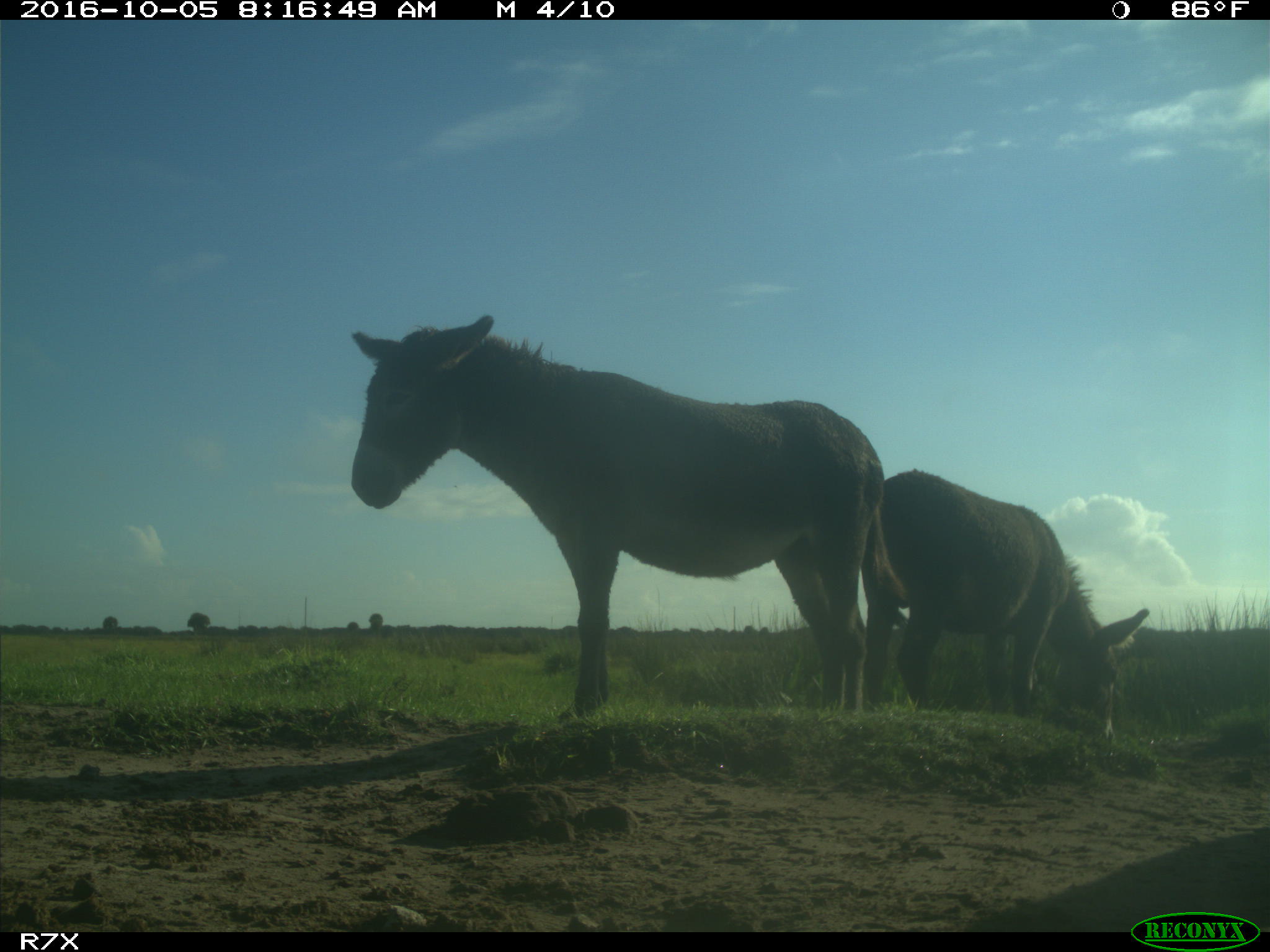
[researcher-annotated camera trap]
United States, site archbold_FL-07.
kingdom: Animalia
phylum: Chordata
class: Mammalia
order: Perissodactyla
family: Equidae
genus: Equus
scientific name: Equus africanus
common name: african wild ass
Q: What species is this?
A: Equus africanus (african wild ass).